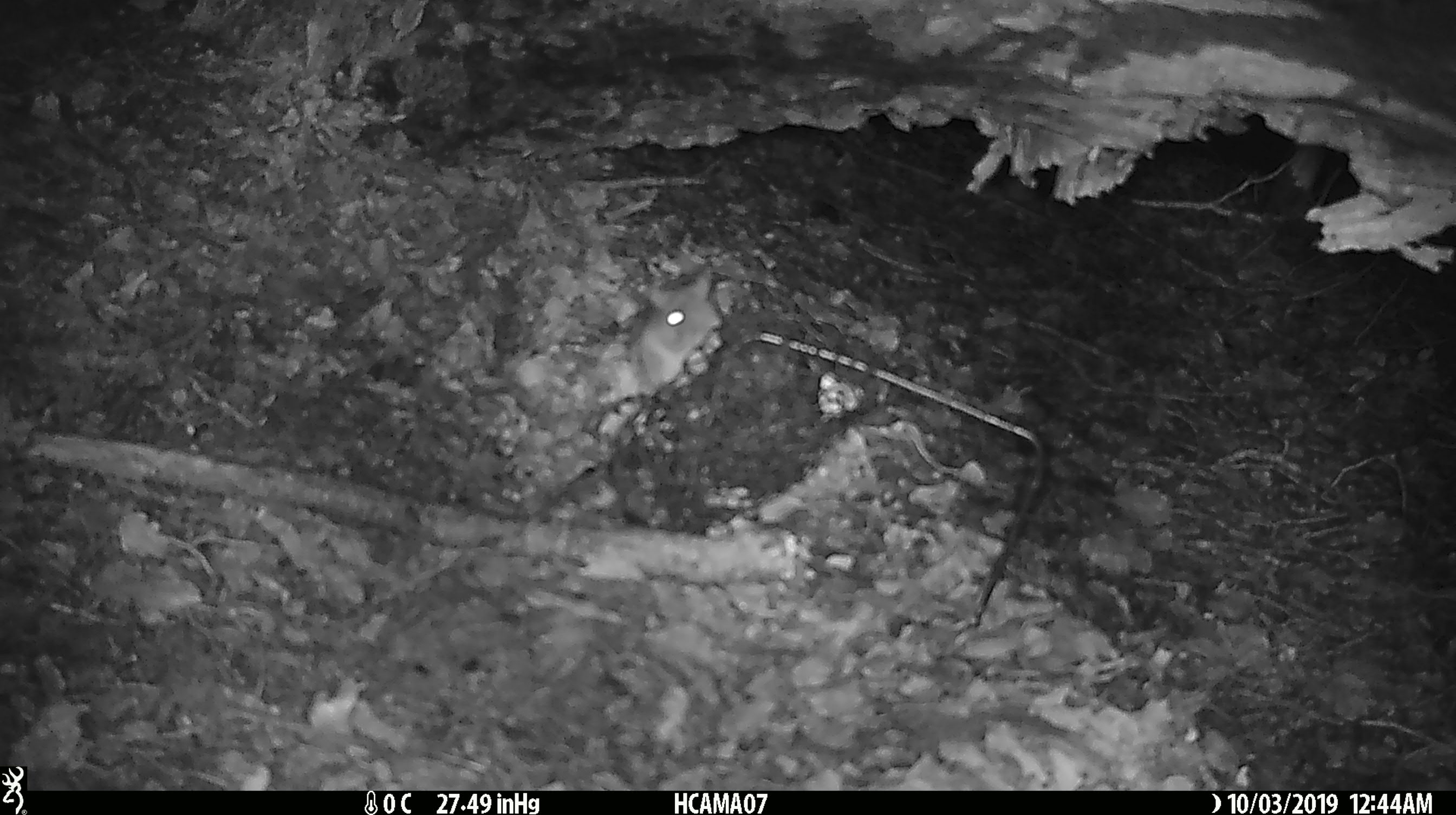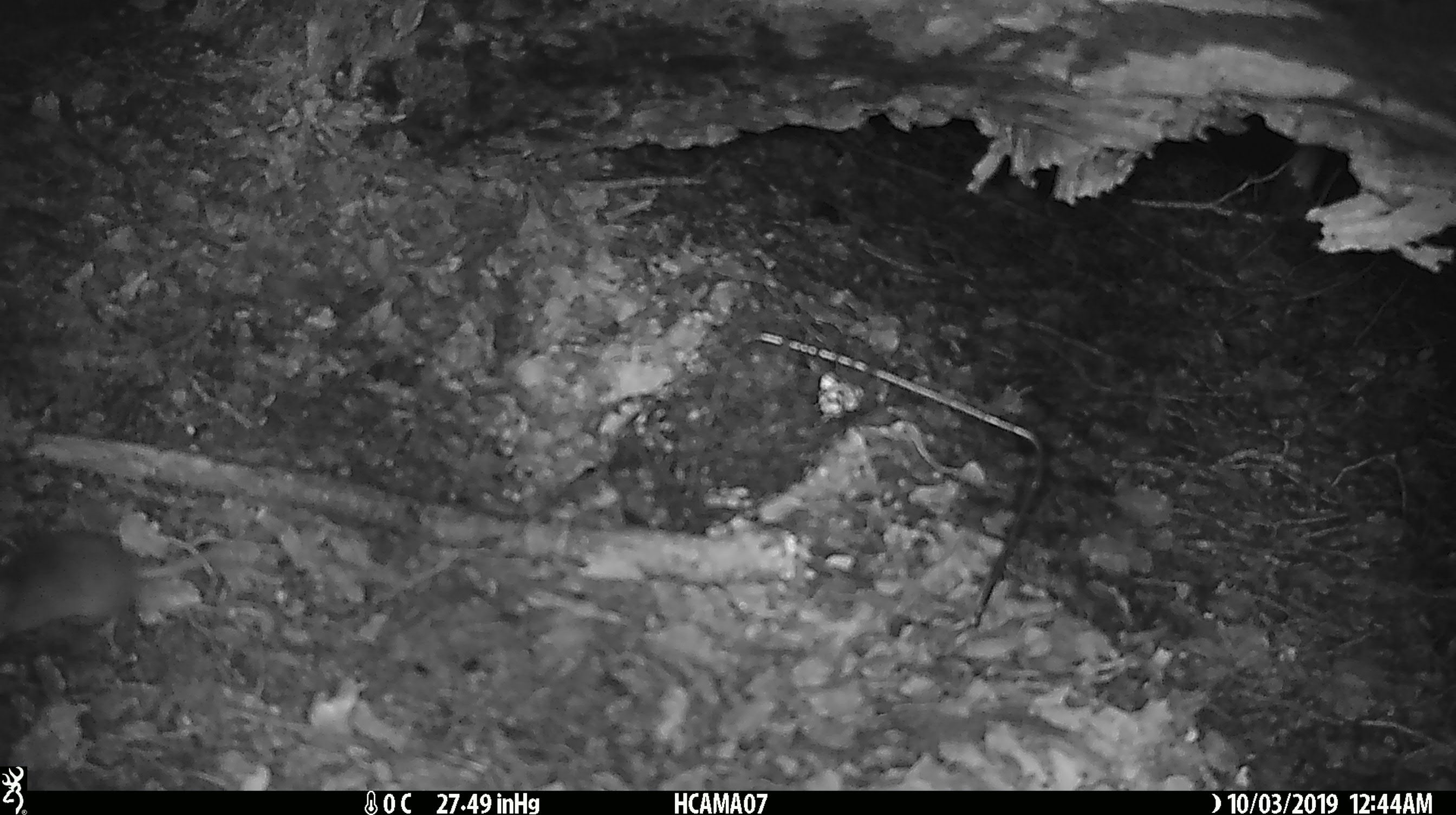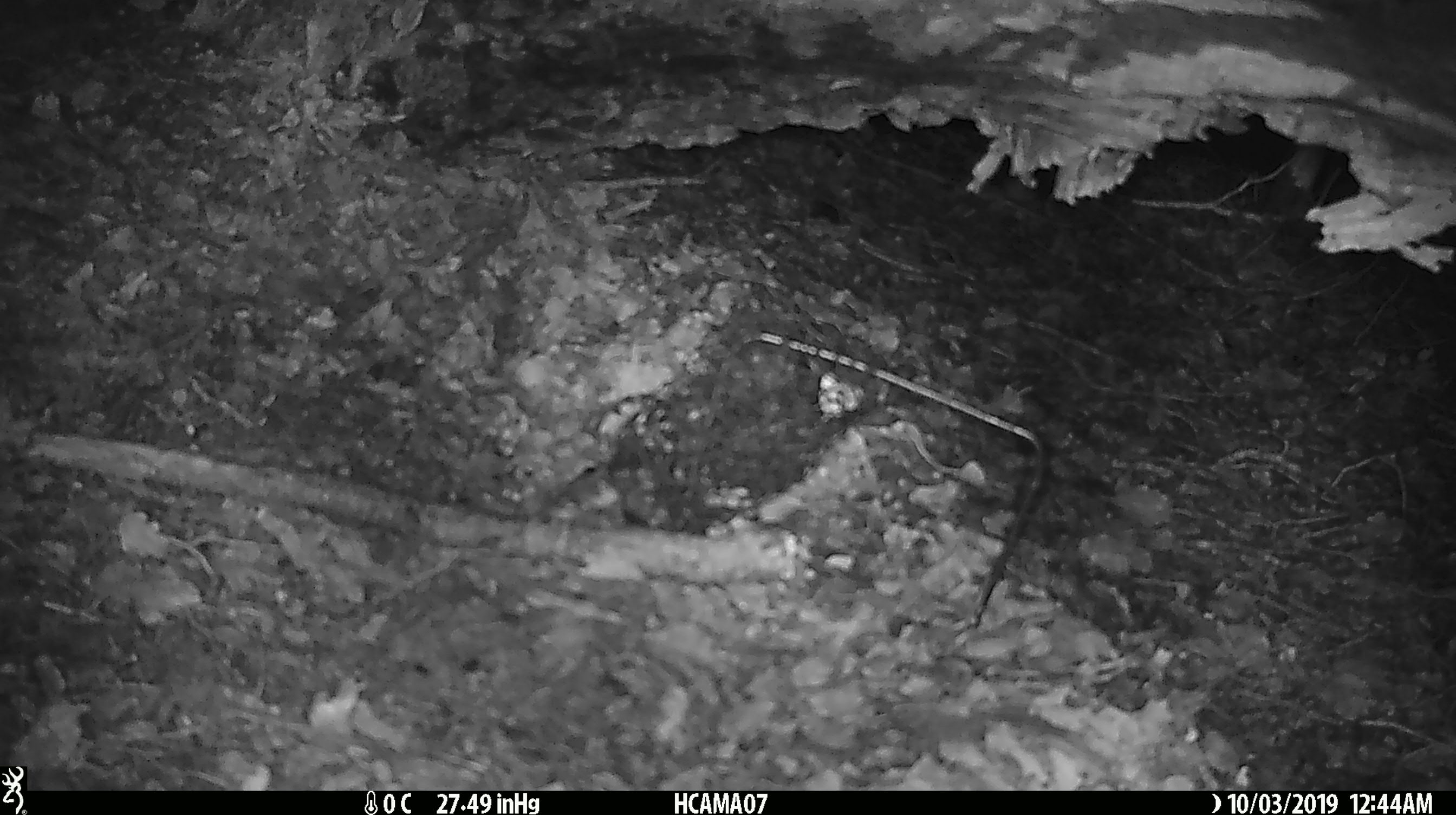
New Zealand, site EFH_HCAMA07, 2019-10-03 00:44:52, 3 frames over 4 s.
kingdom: Animalia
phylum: Chordata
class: Mammalia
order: Rodentia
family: Muridae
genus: Mus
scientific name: Mus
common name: mouse